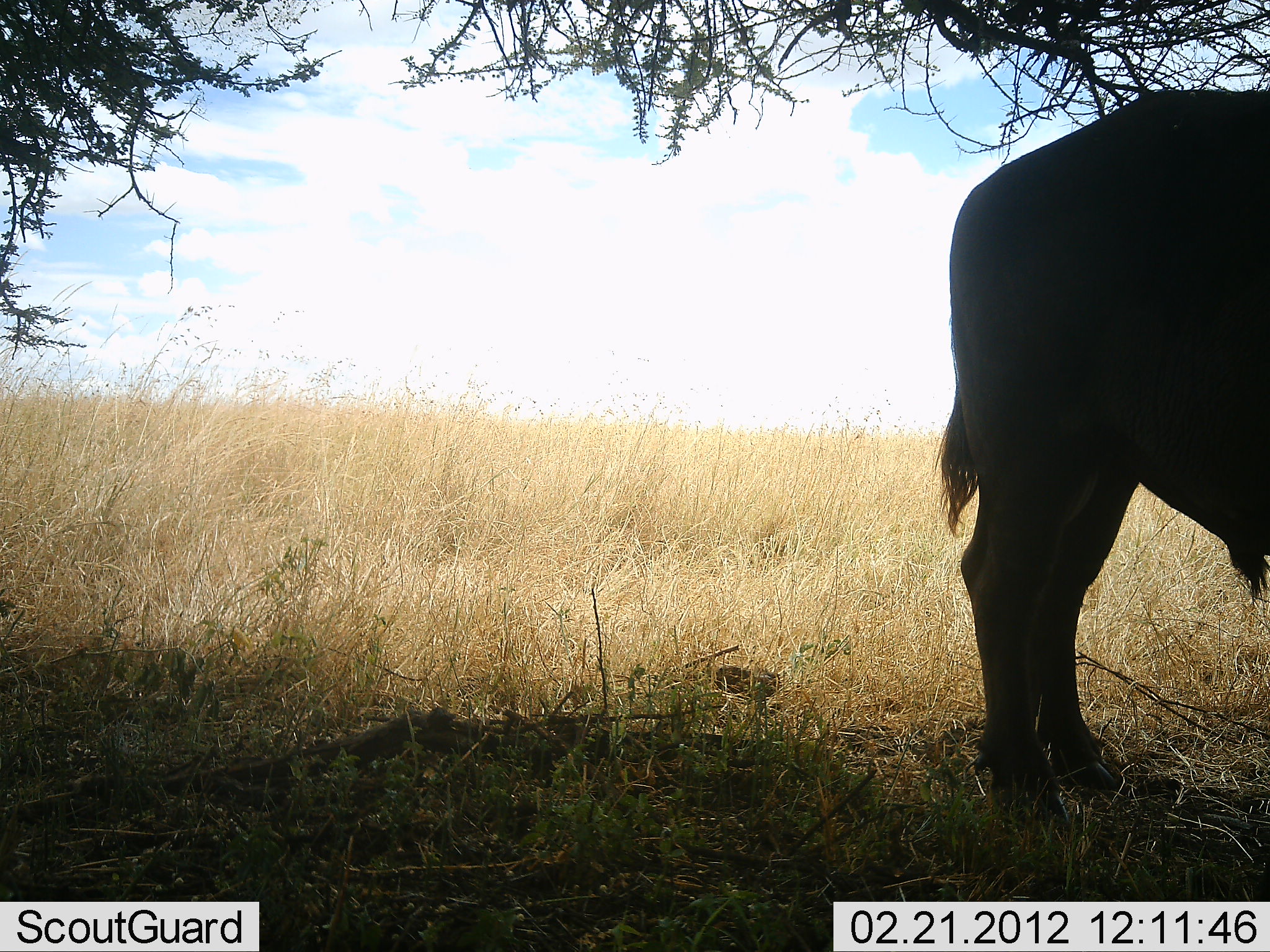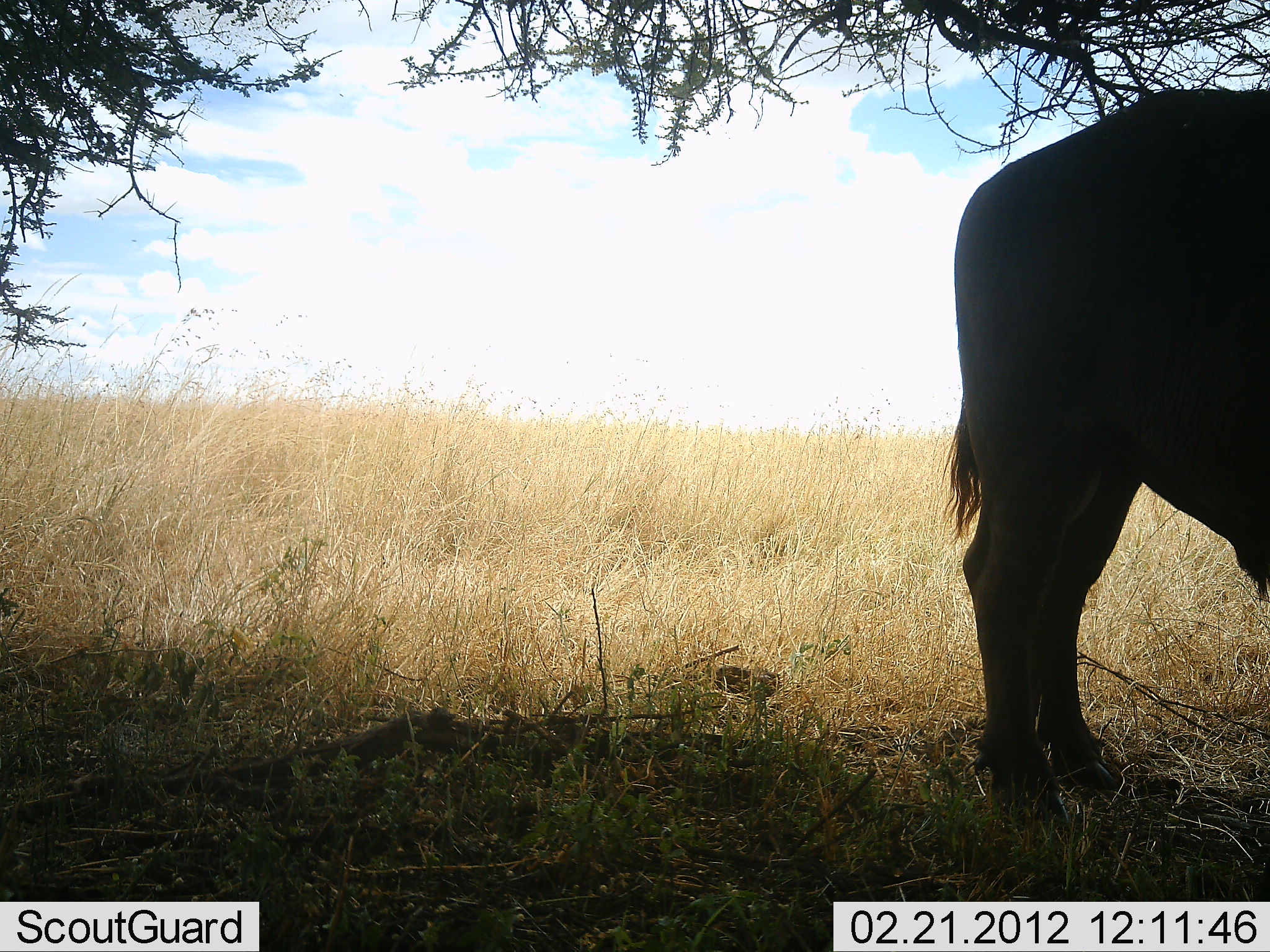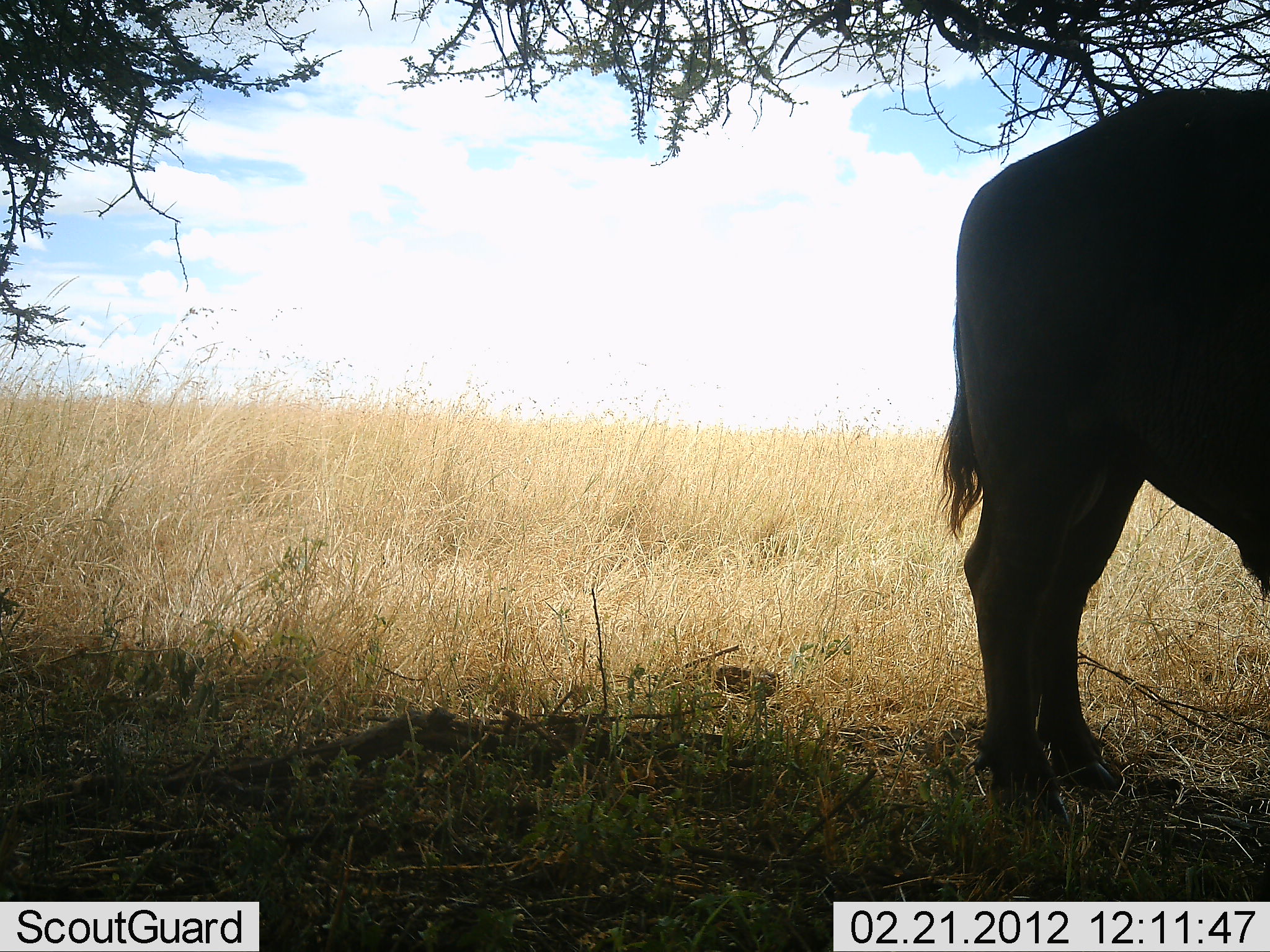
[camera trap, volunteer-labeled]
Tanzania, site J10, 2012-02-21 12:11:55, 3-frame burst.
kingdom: Animalia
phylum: Chordata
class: Mammalia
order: Artiodactyla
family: Bovidae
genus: Syncerus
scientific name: Syncerus caffer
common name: cape buffalo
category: buffalo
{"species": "buffalo (cape buffalo) (Syncerus caffer)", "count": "1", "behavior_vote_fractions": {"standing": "93%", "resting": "3%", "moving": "0%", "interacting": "0%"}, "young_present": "0%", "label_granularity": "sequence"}